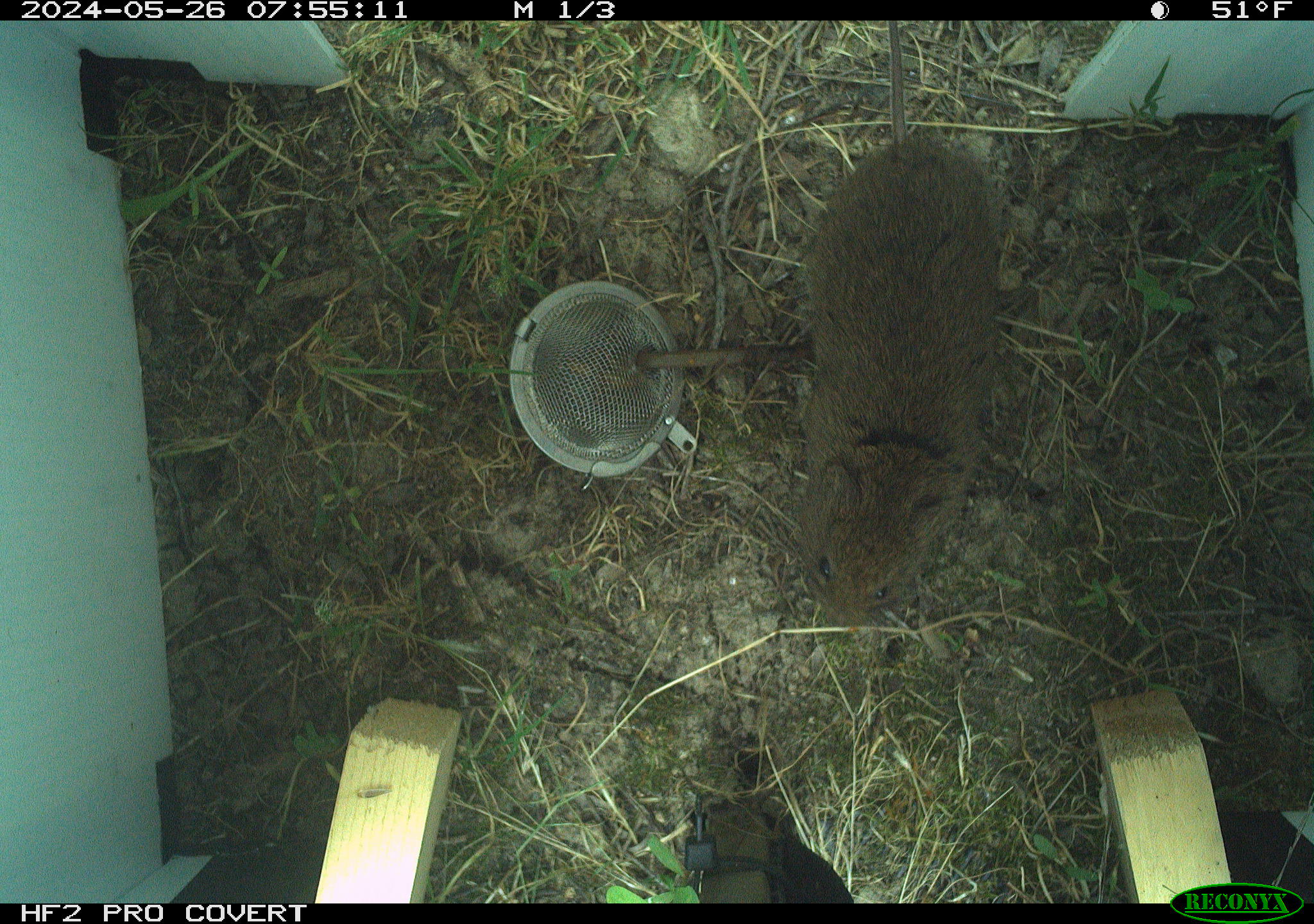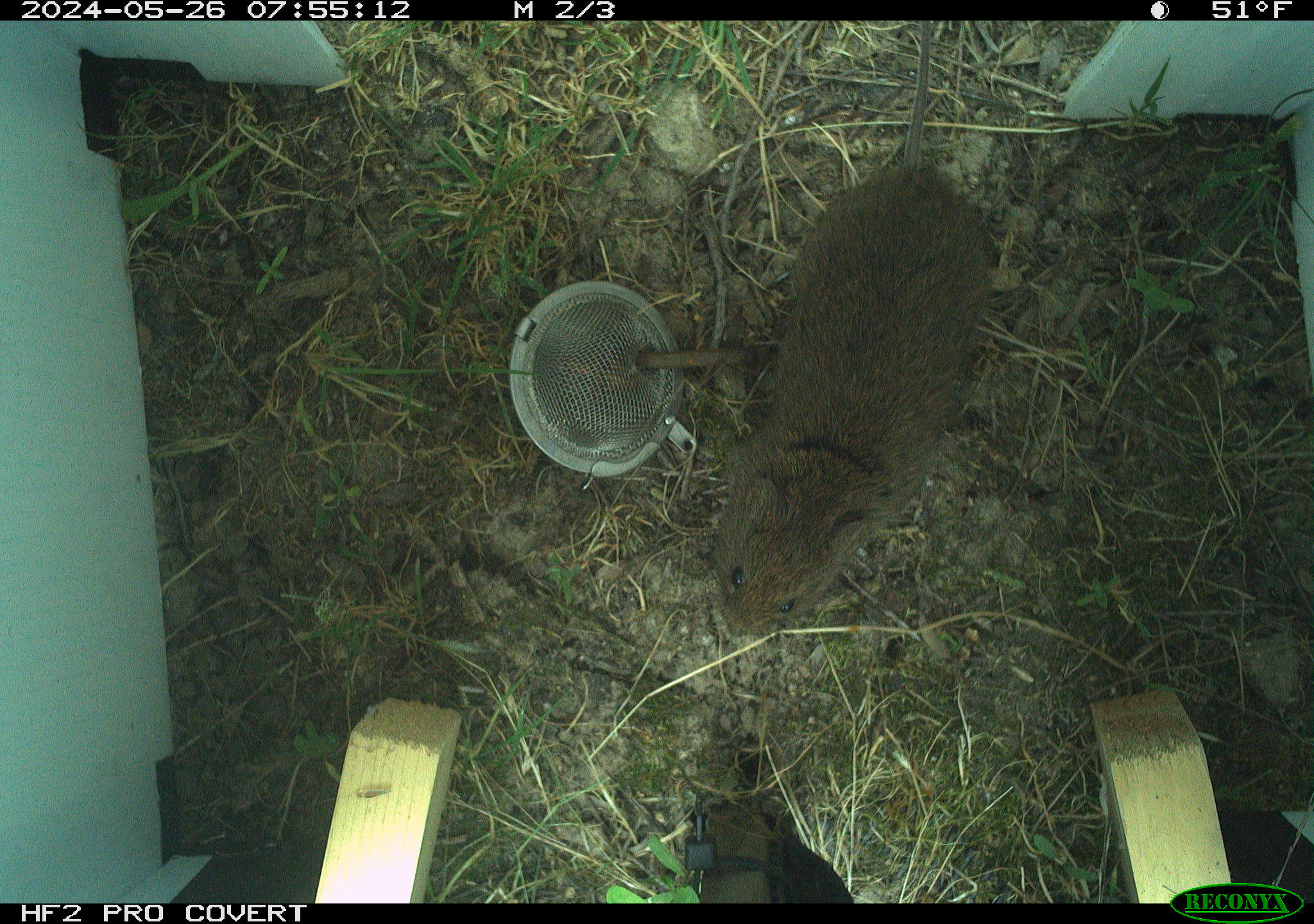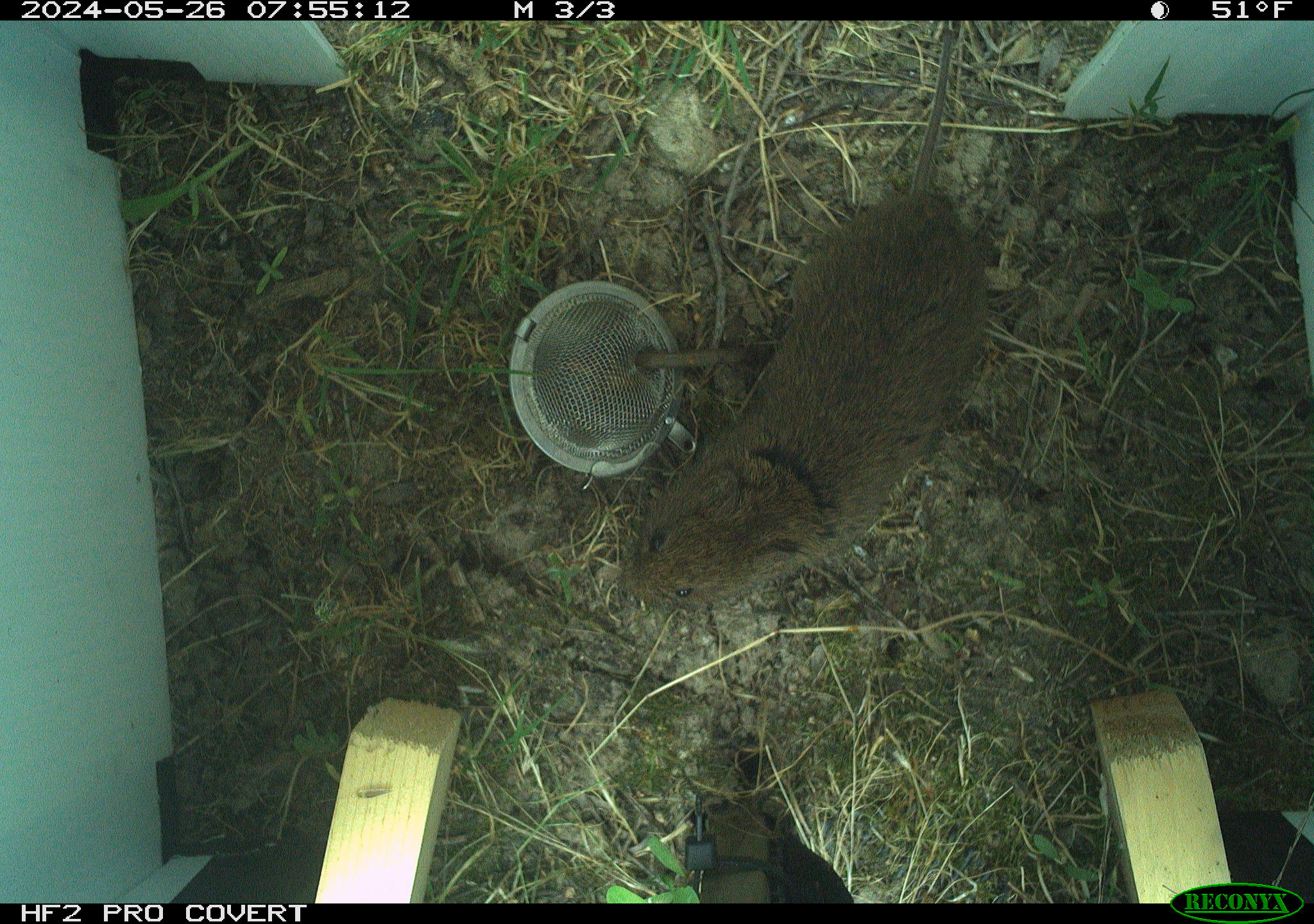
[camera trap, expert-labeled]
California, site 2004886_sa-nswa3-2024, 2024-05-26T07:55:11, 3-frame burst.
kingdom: Animalia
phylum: Chordata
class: Mammalia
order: Rodentia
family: Cricetidae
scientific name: Arvicolinae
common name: voles, lemmings, and muskrats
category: arvicolinae subfamily